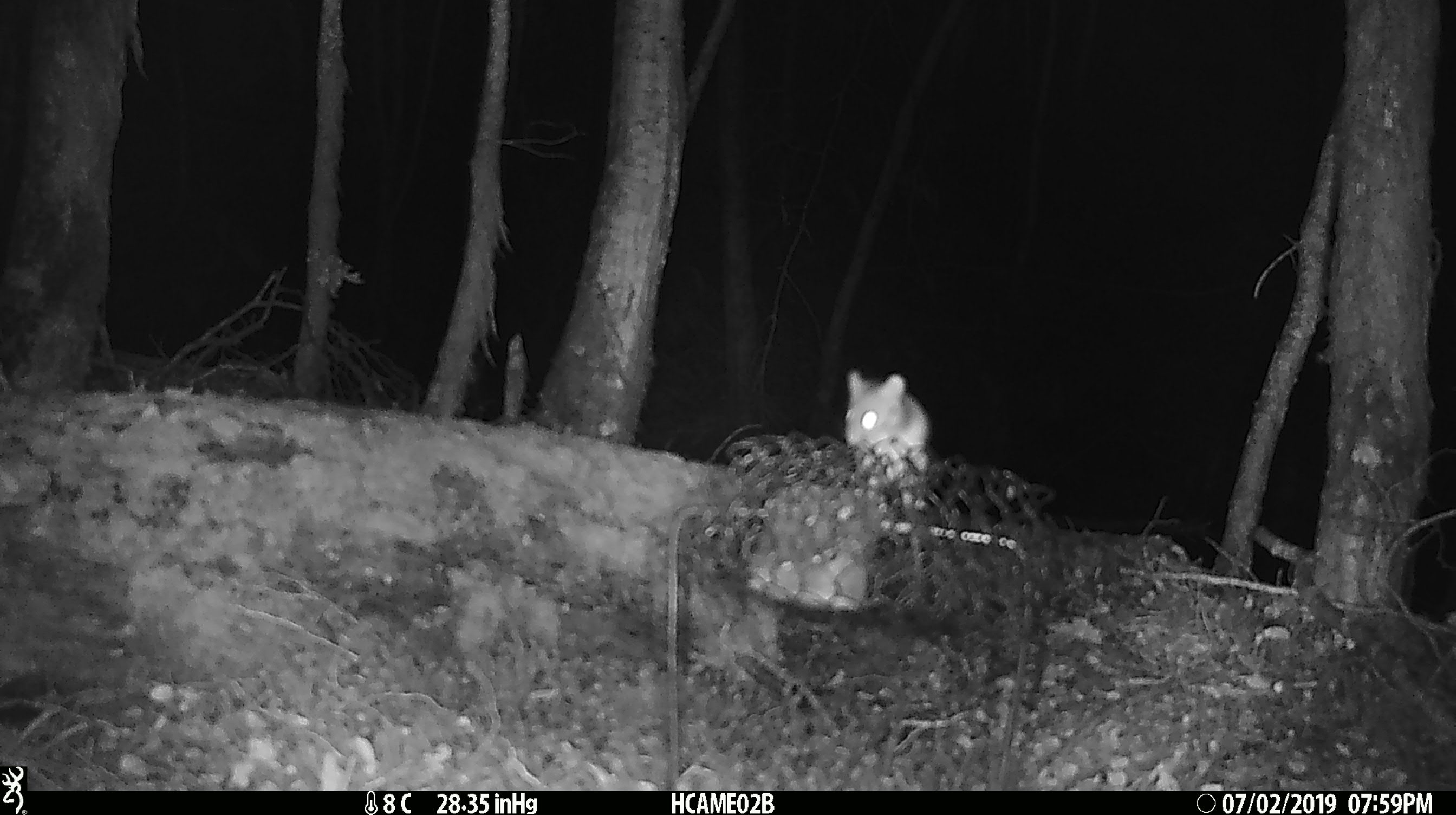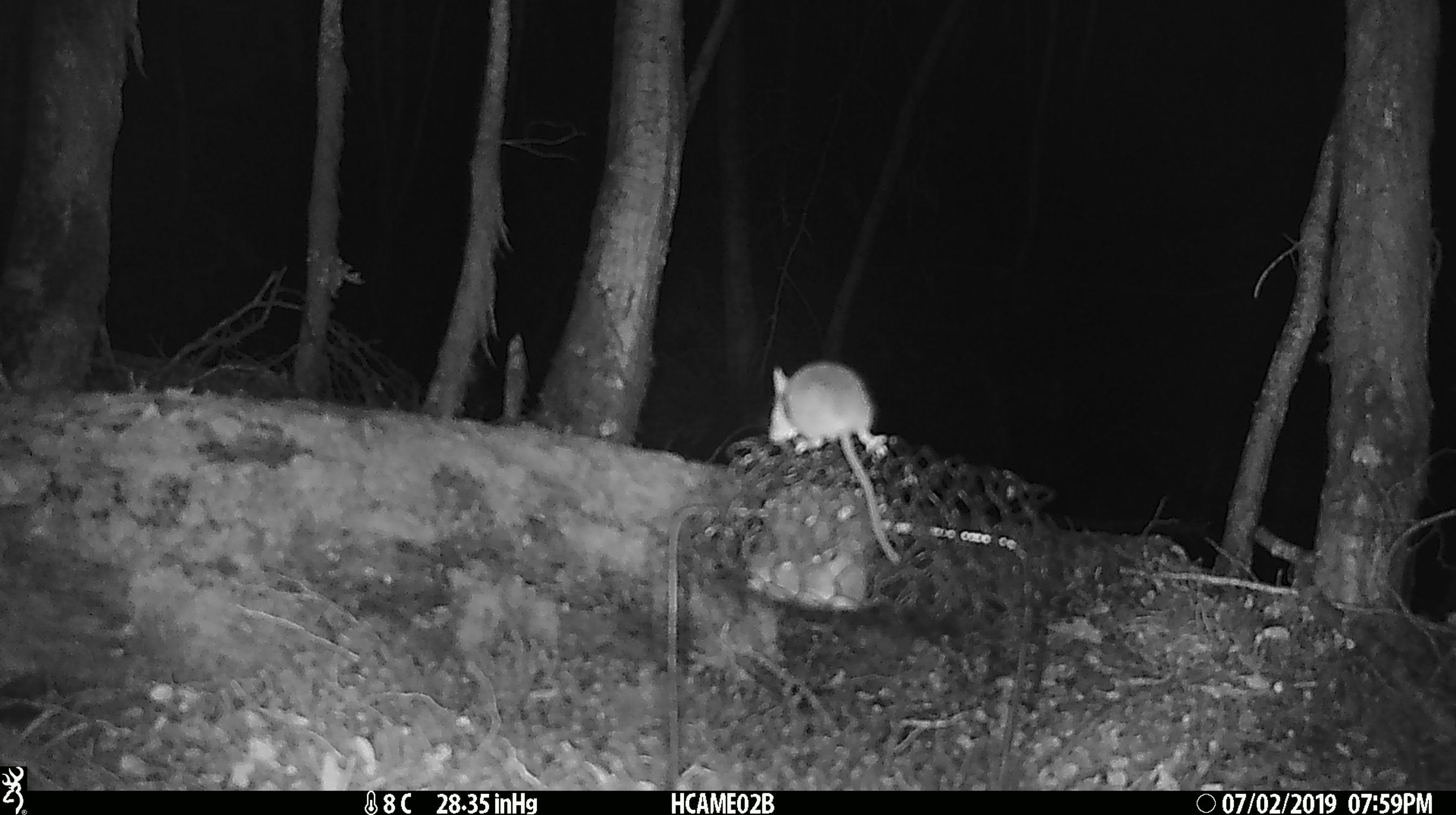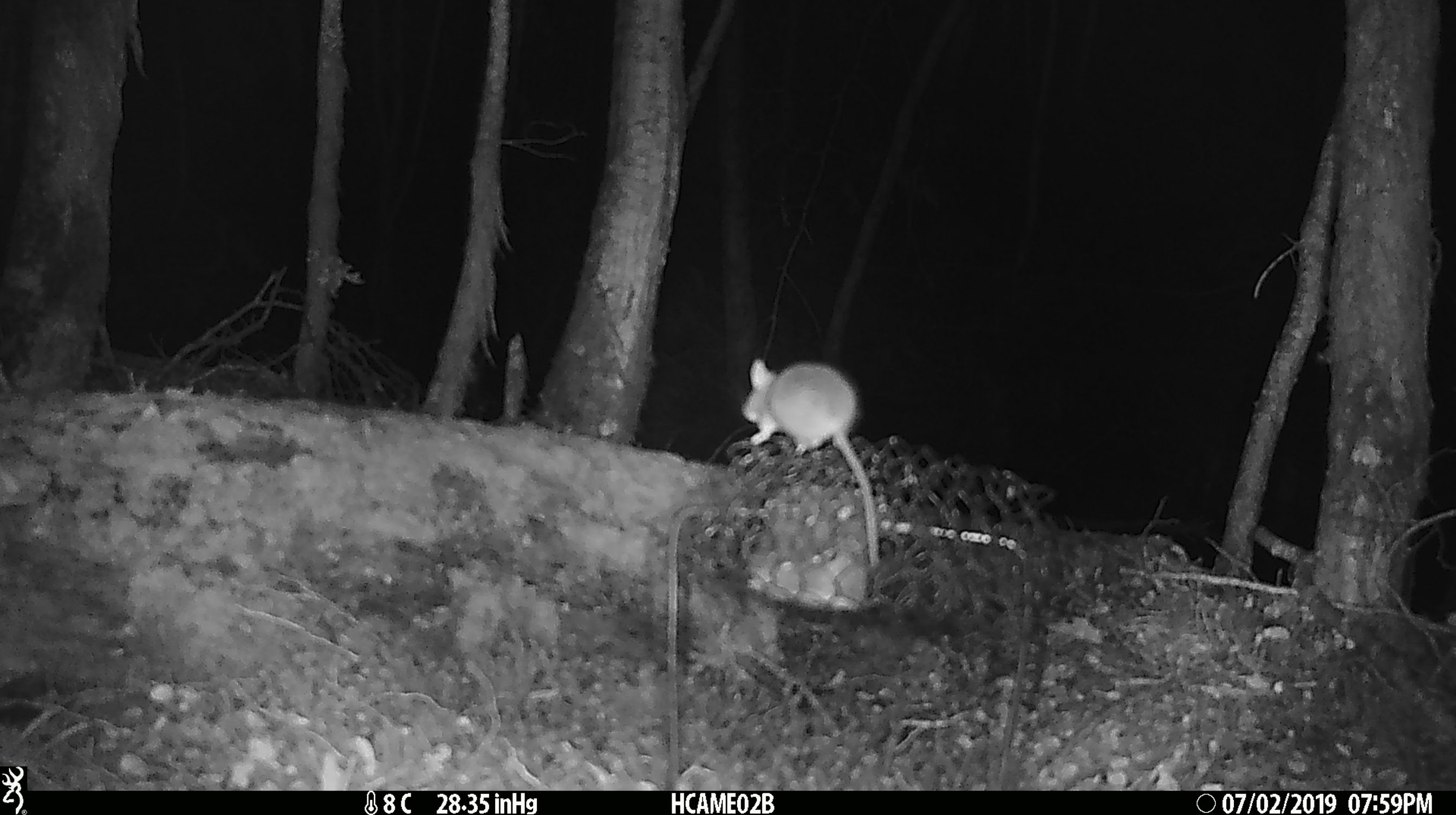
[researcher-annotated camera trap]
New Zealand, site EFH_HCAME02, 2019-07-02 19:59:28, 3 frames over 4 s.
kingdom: Animalia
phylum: Chordata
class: Mammalia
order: Rodentia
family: Muridae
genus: Mus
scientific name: Mus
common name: mouse